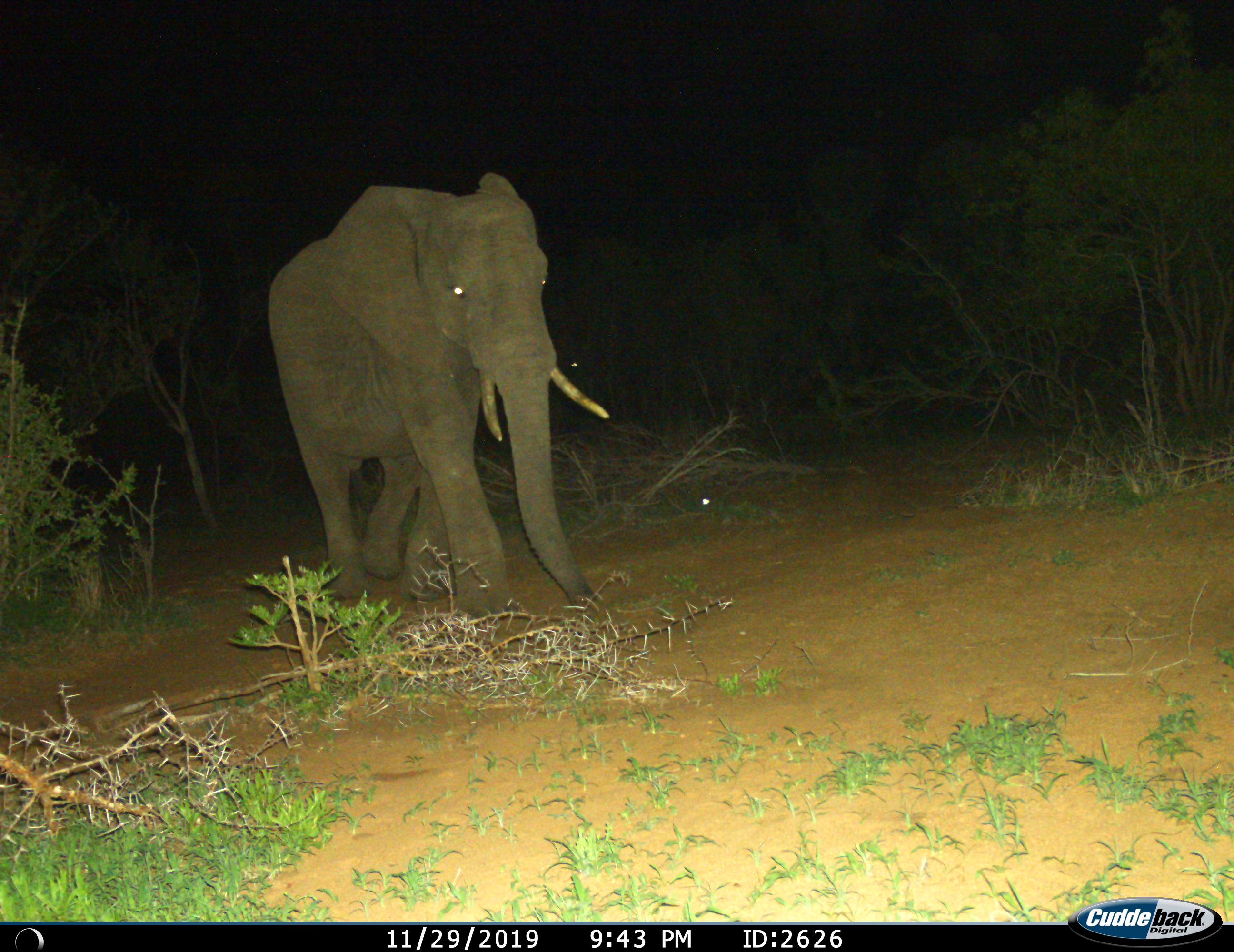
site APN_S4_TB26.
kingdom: Animalia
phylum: Chordata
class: Mammalia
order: Proboscidea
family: Elephantidae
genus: Loxodonta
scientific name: Loxodonta africana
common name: african bush elephant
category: elephant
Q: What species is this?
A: Elephant (african bush elephant) (Loxodonta africana).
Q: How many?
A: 1.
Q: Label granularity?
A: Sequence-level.